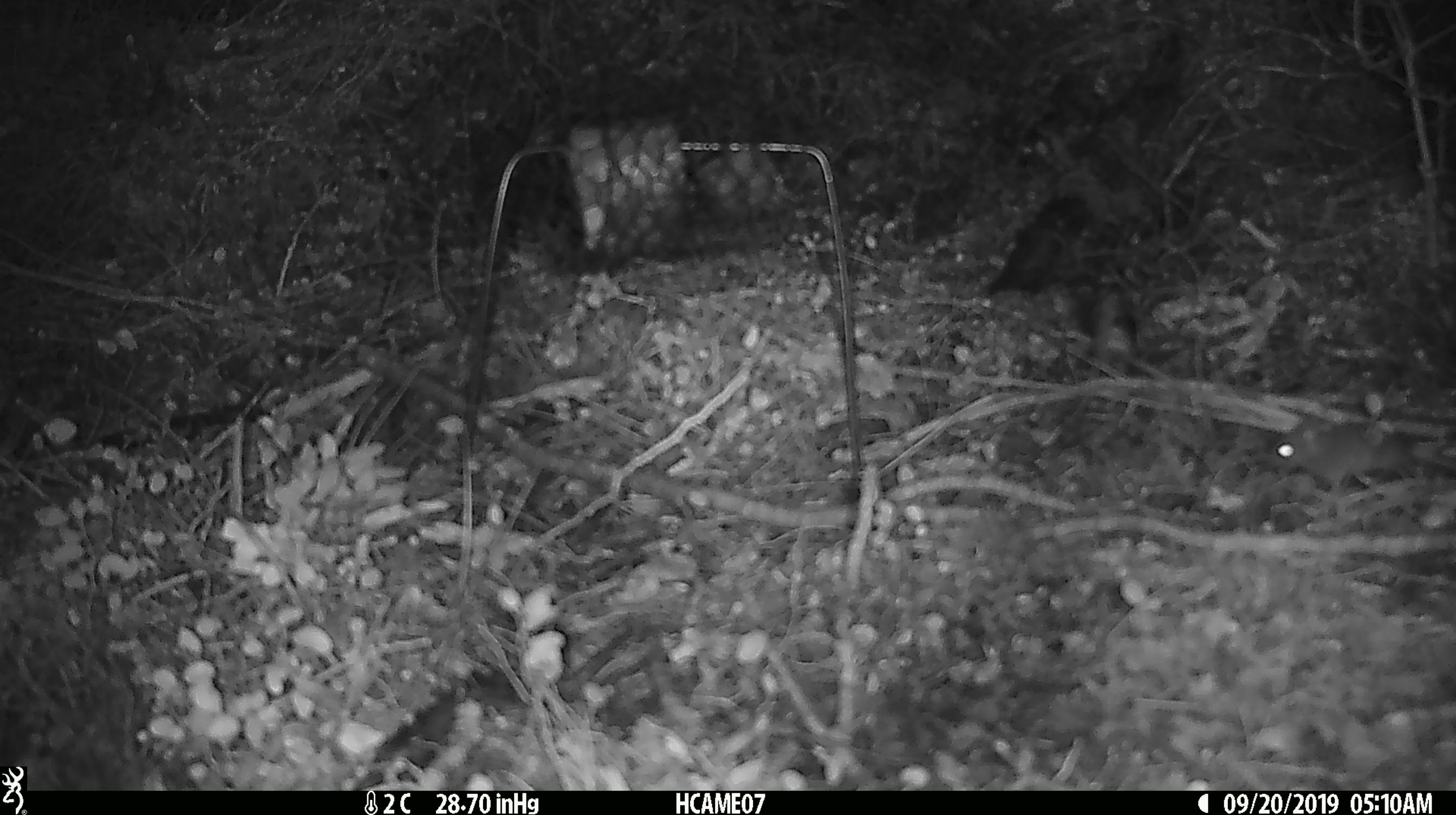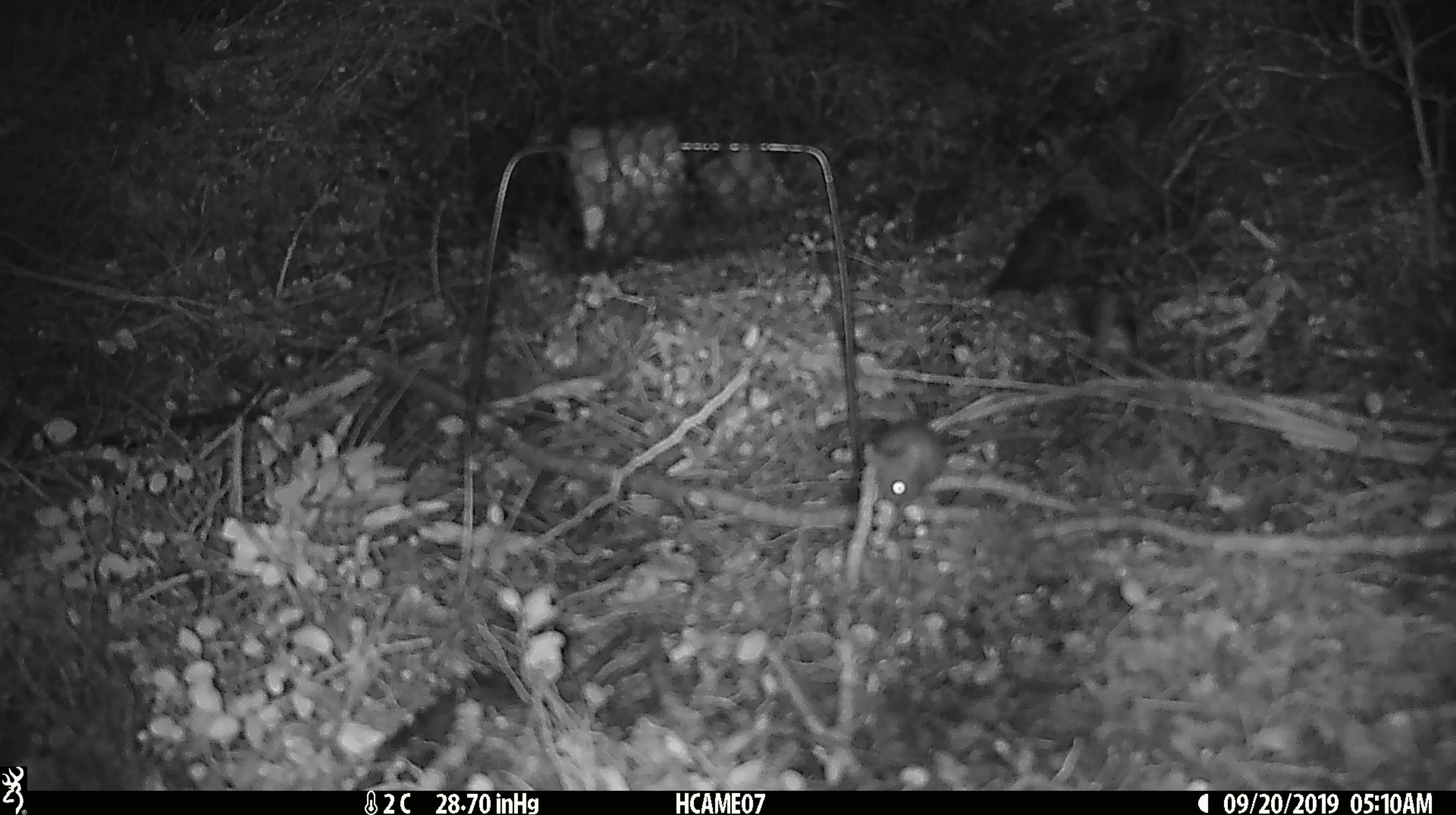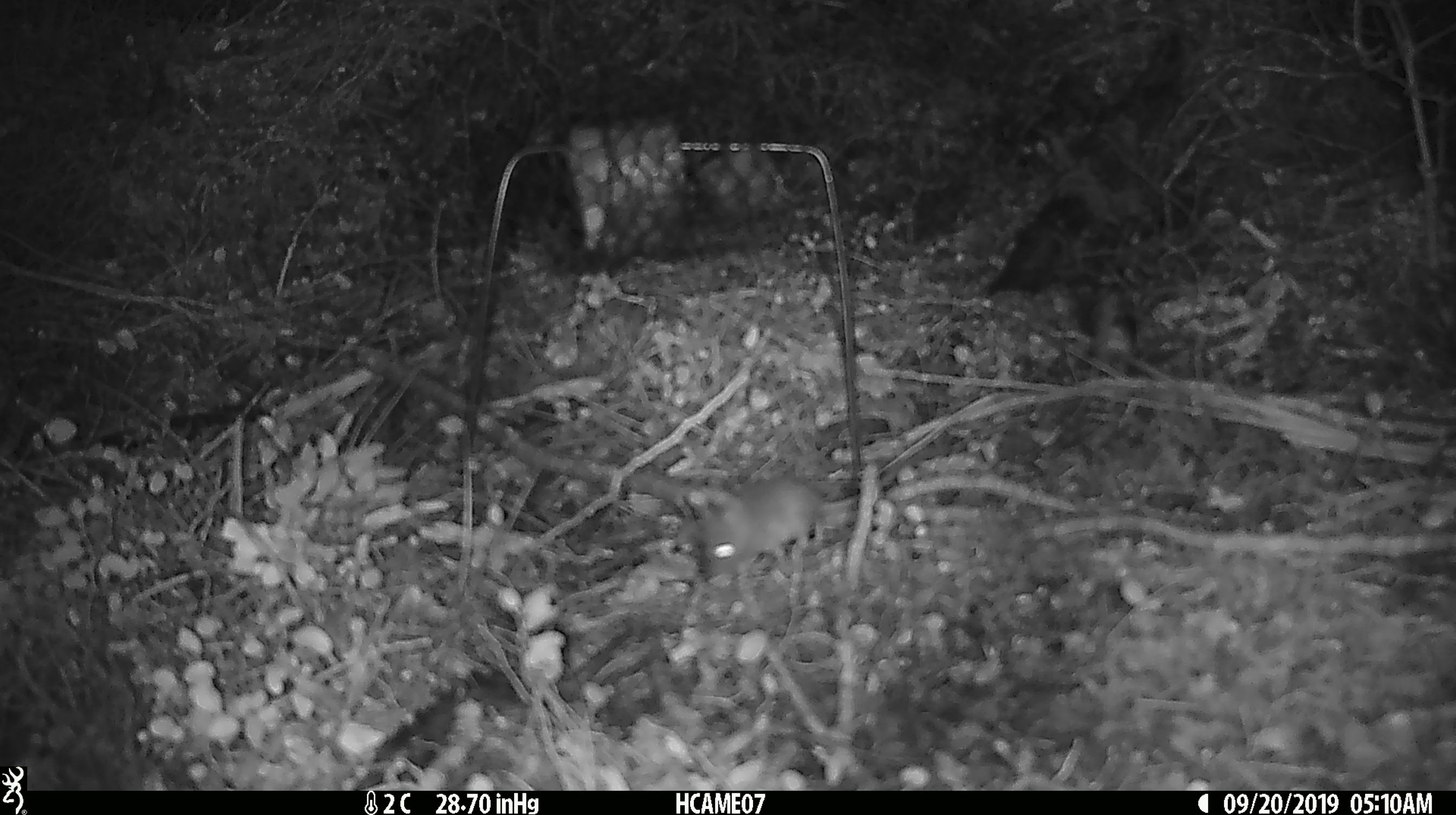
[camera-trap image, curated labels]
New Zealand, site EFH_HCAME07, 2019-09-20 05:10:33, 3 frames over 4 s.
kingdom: Animalia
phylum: Chordata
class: Mammalia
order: Rodentia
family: Muridae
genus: Mus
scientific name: Mus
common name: mouse